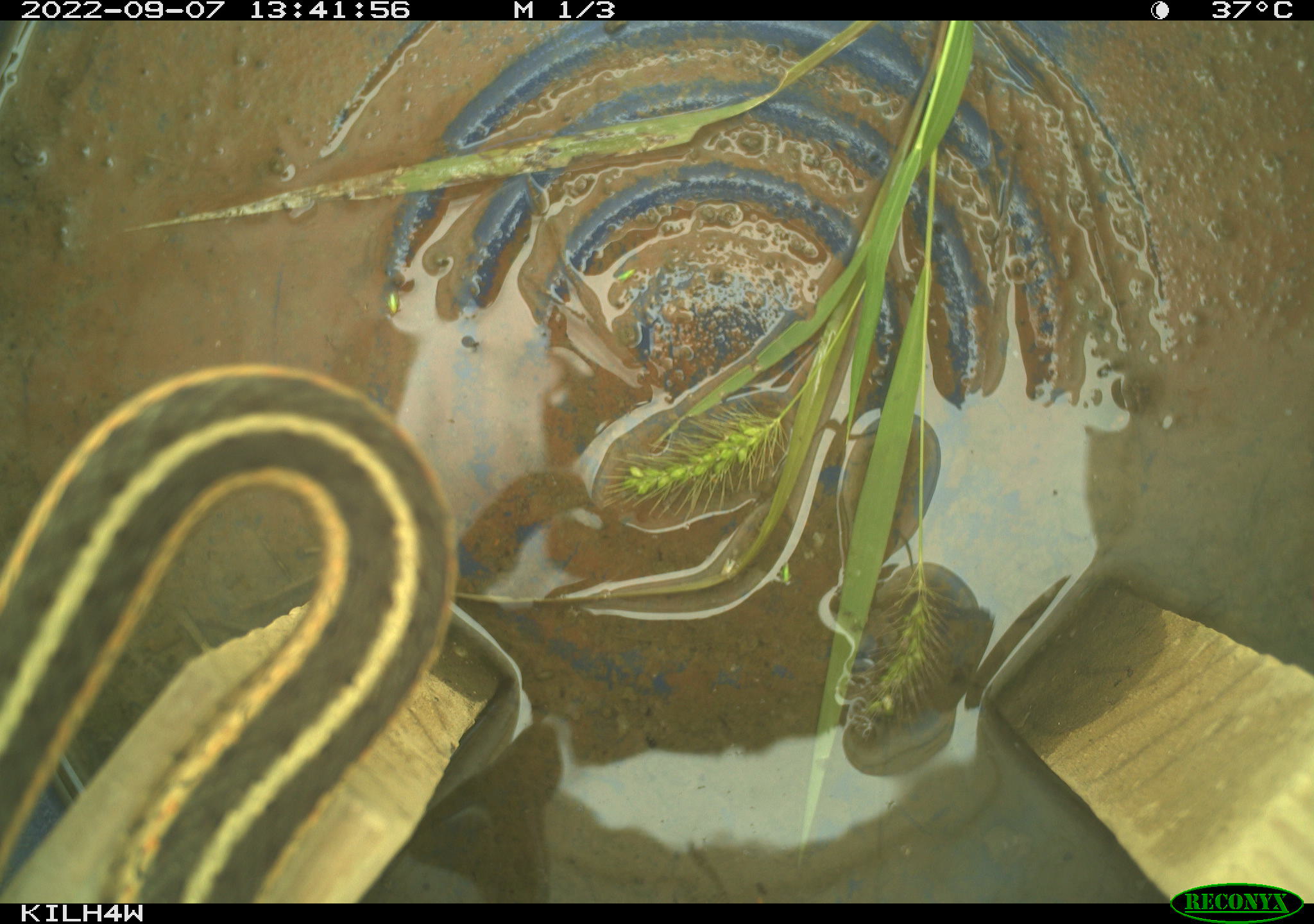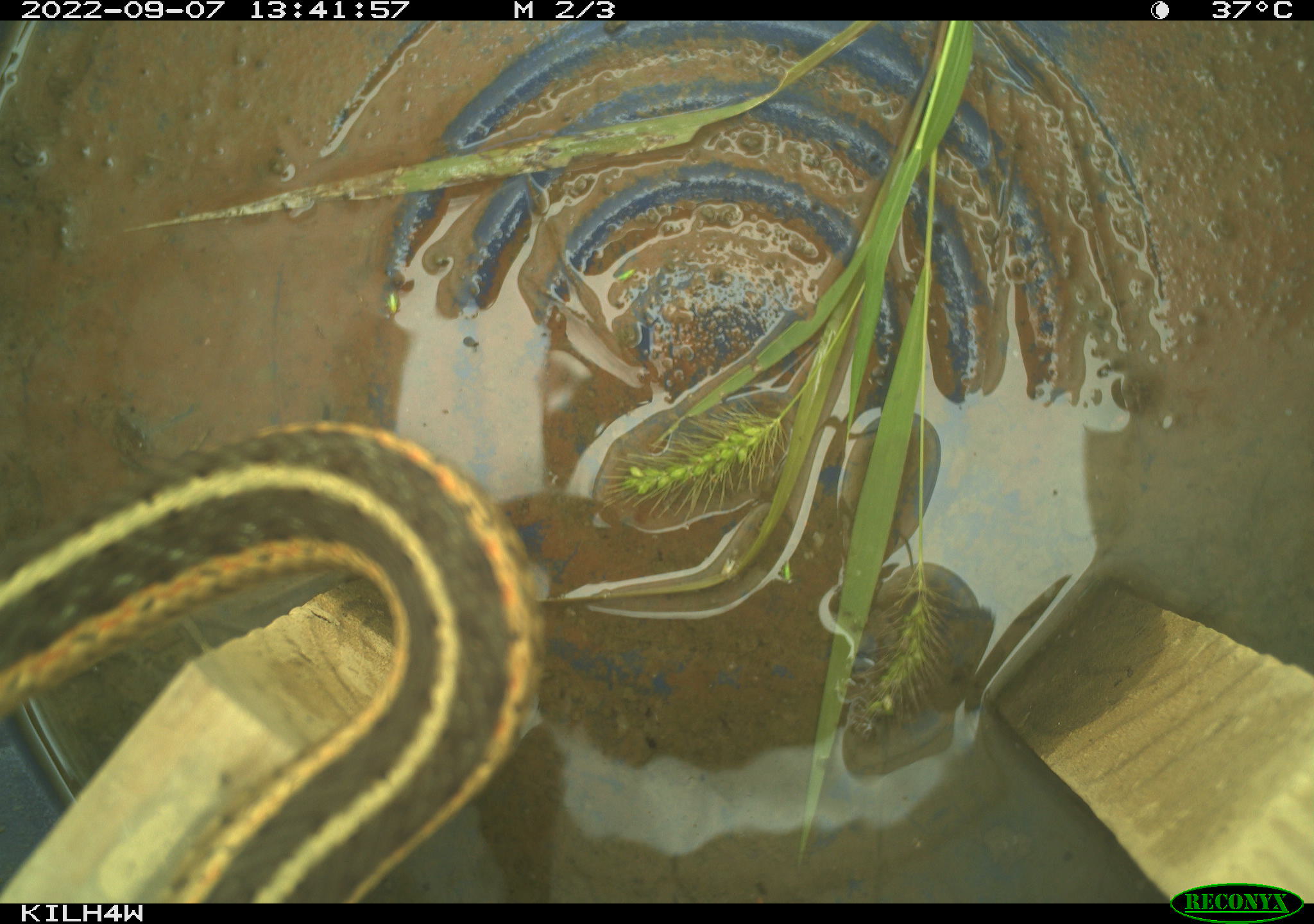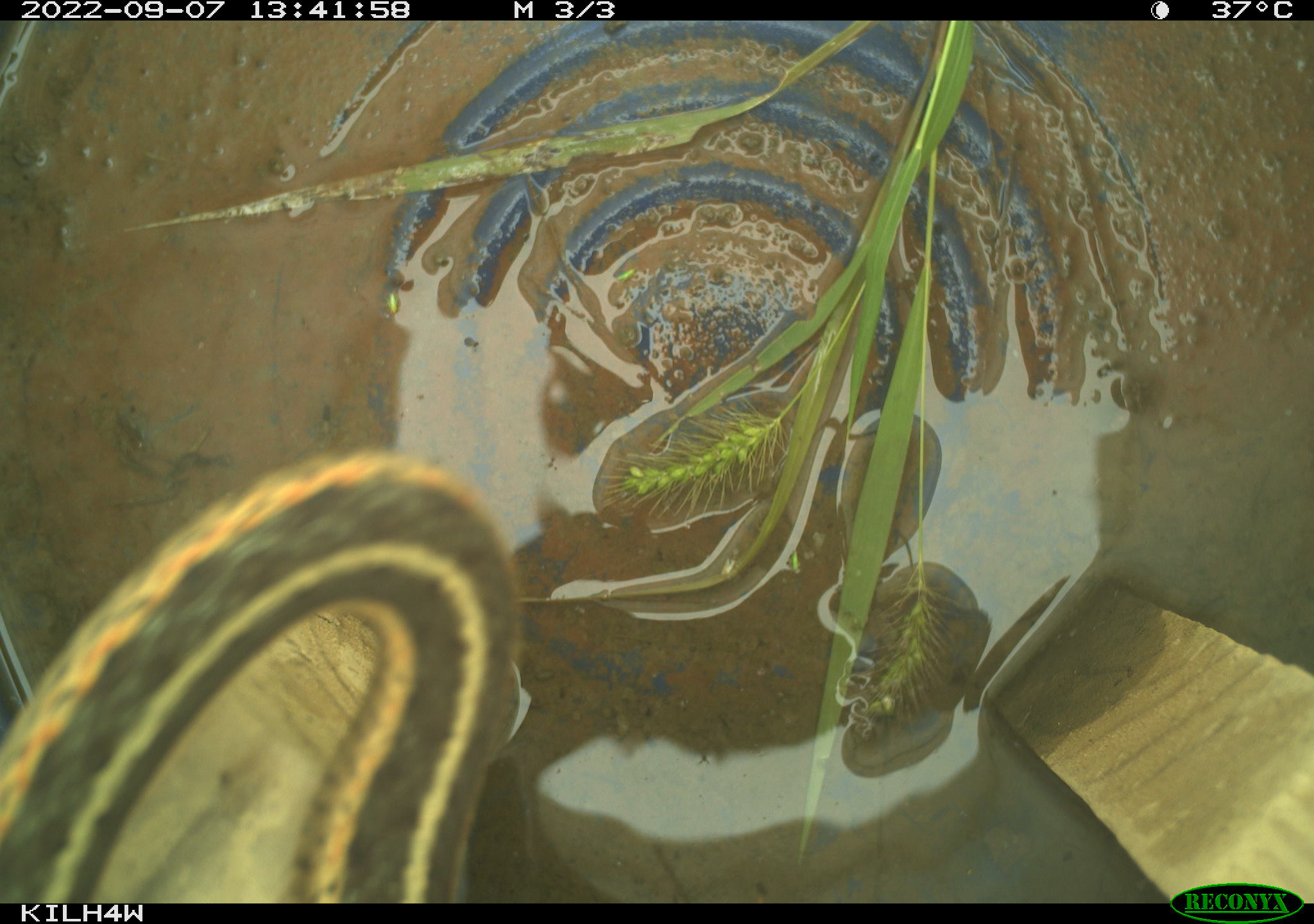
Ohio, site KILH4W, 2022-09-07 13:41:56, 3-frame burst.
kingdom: Animalia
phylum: Chordata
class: Reptilia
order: Squamata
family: Colubridae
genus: Thamnophis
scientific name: Thamnophis sirtalis sirtalis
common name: eastern gartersnake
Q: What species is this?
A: Eastern gartersnake (Thamnophis sirtalis sirtalis).